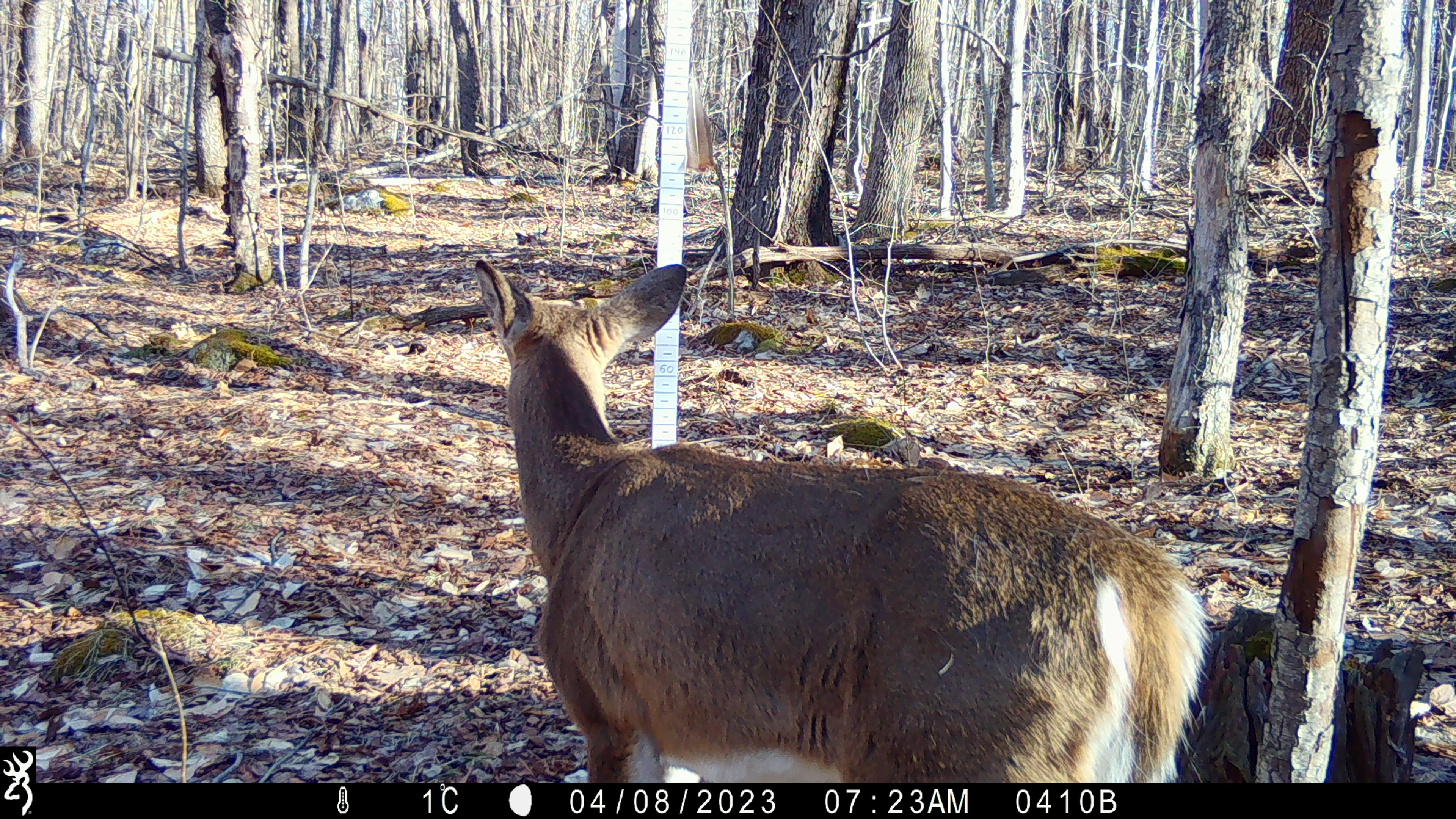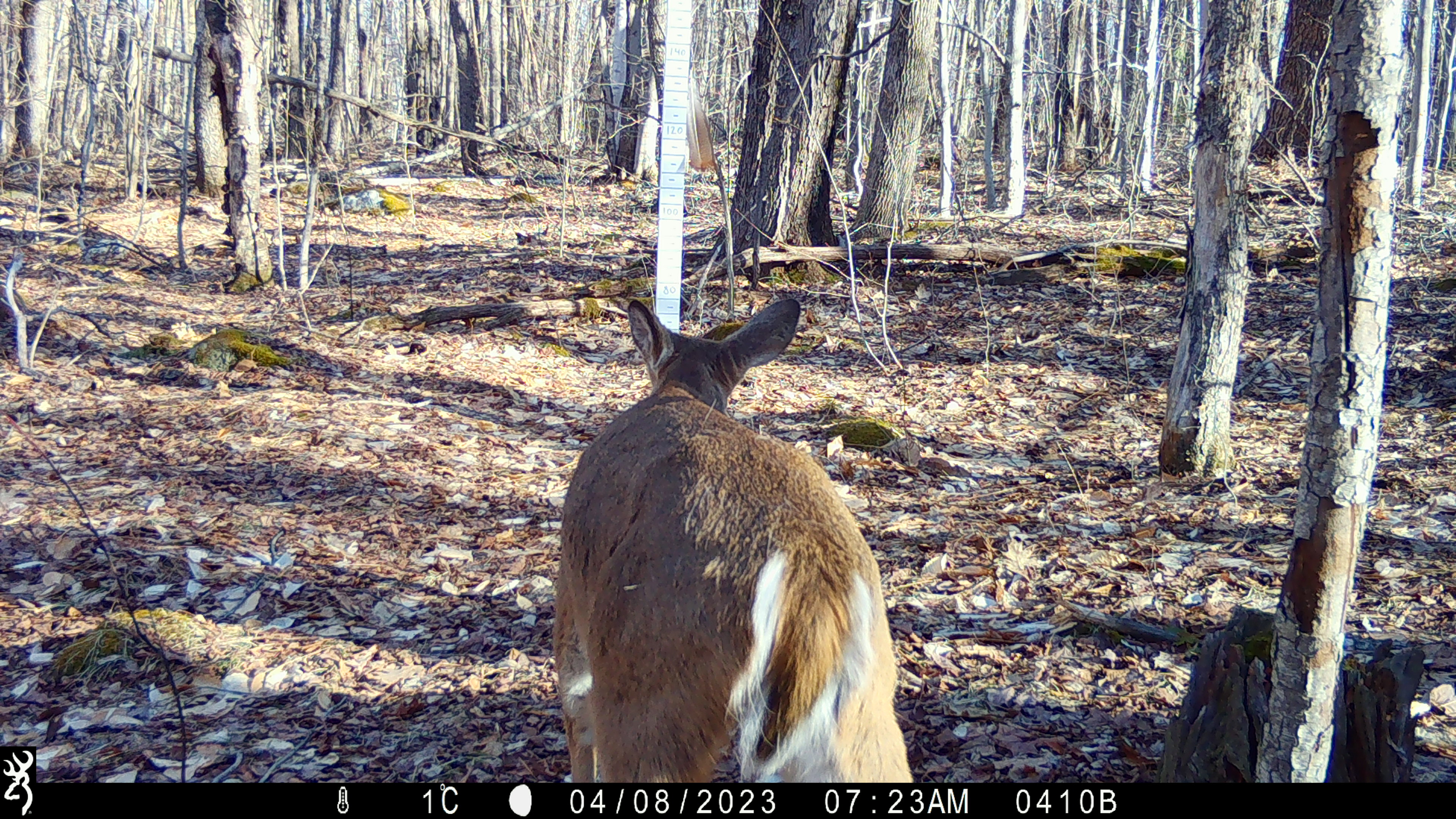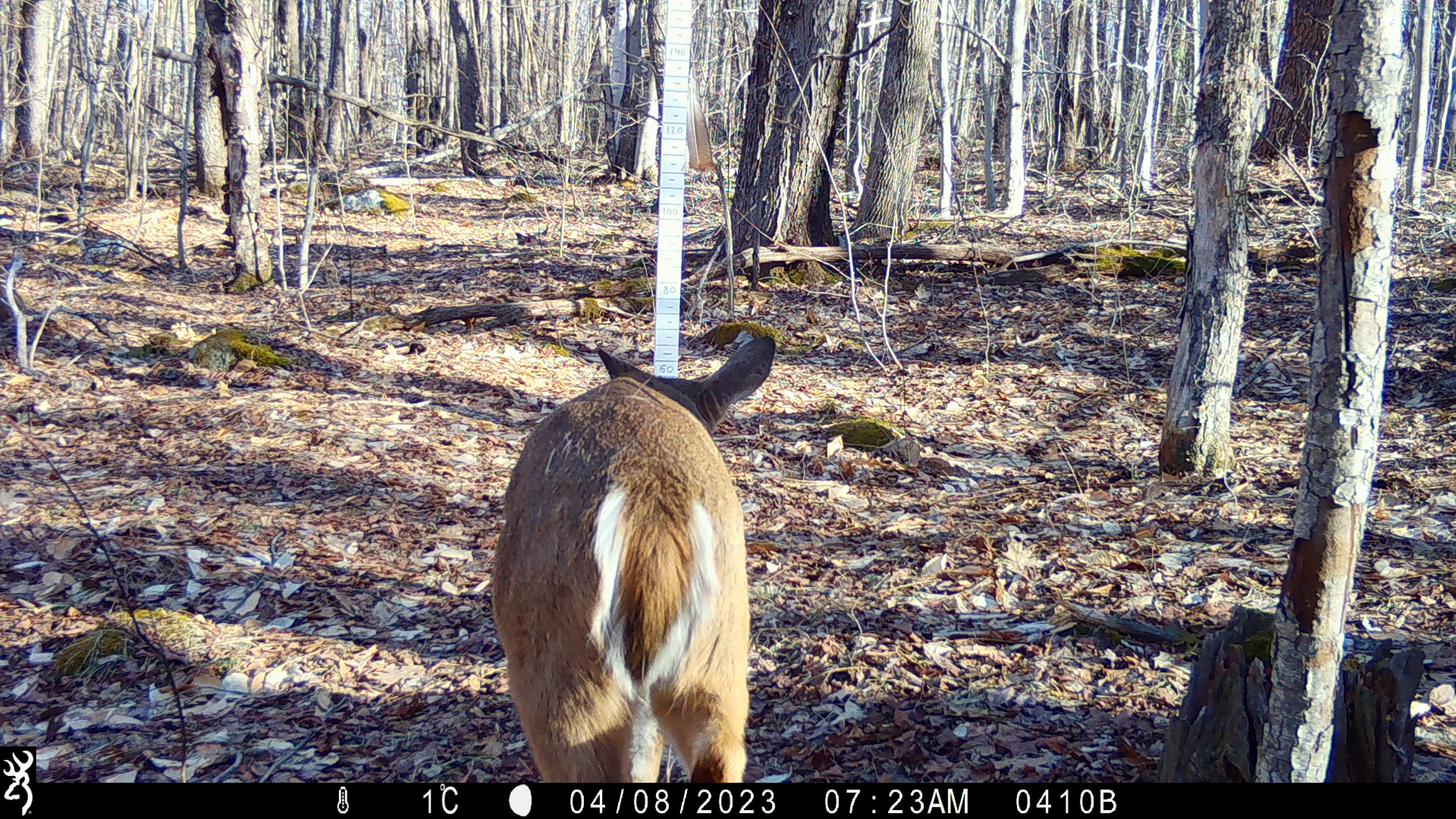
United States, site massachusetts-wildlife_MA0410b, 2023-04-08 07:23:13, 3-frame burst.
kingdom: Animalia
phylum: Chordata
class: Mammalia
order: Artiodactyla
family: Cervidae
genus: Odocoileus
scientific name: Odocoileus virginianus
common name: white-tailed deer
White-tailed deer (Odocoileus virginianus).